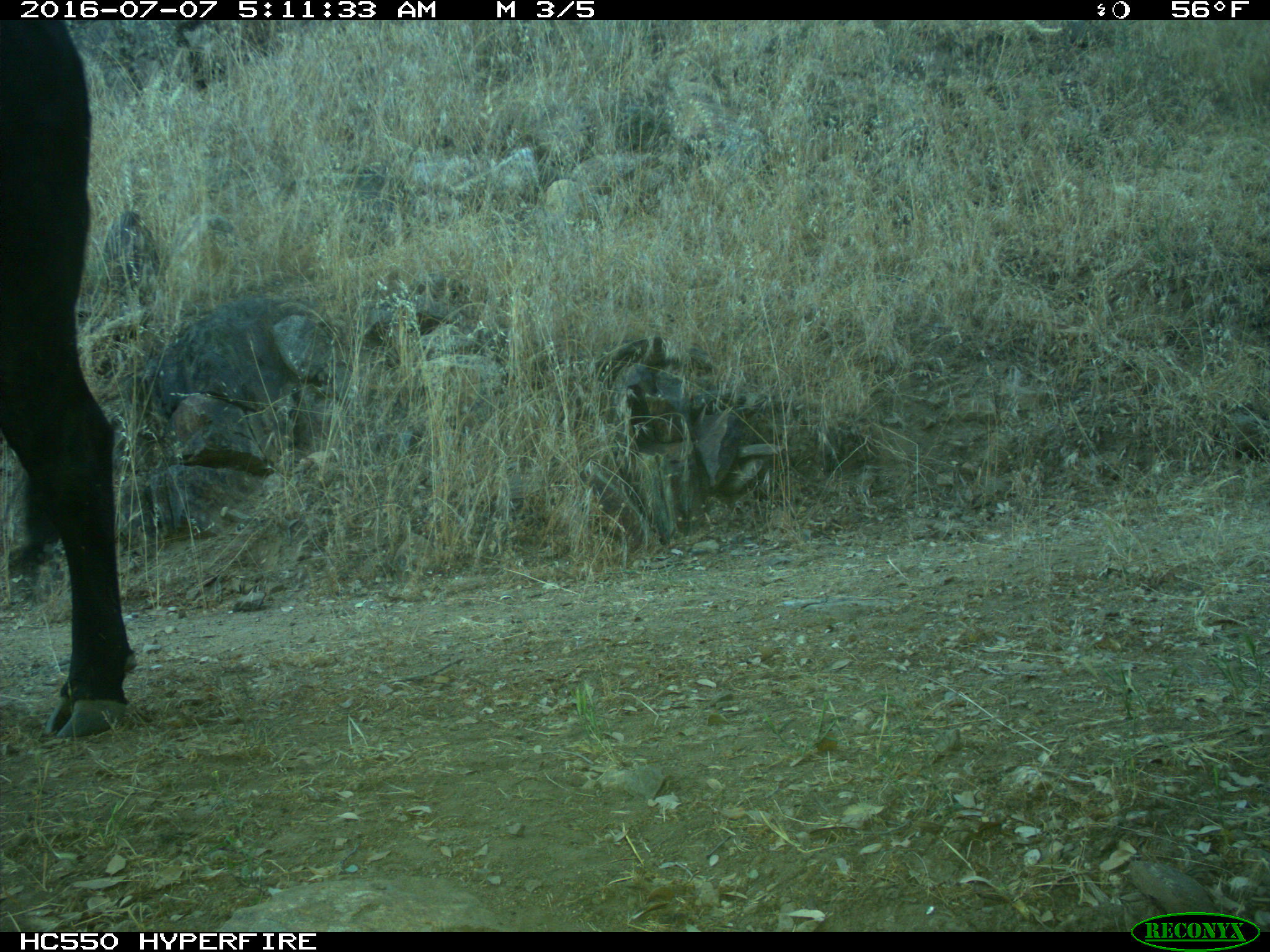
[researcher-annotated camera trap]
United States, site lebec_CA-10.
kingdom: Animalia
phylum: Chordata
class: Mammalia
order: Artiodactyla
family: Bovidae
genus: Bos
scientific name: Bos taurus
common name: domestic cow